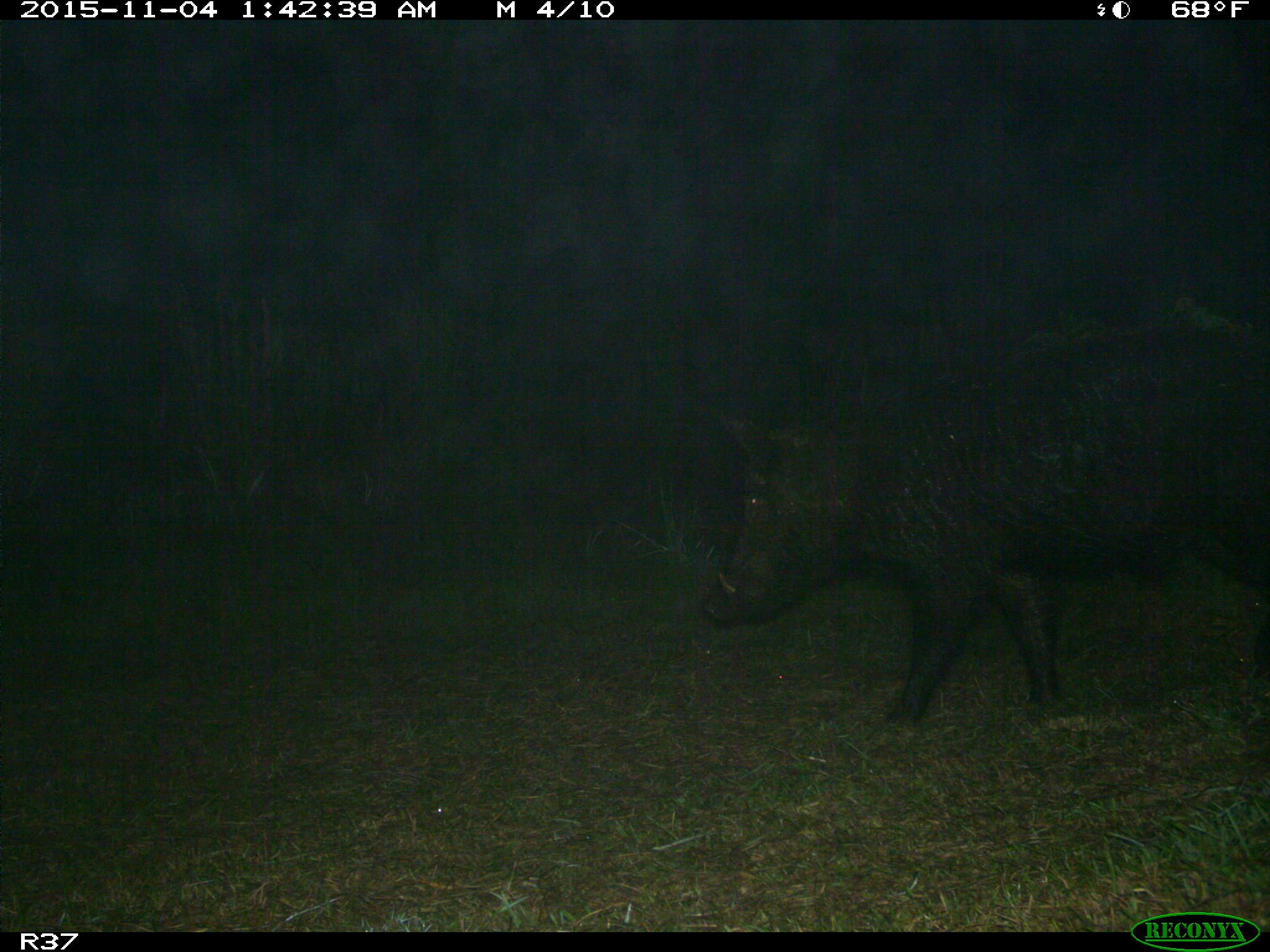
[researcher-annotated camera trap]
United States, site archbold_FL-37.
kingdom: Animalia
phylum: Chordata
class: Mammalia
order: Artiodactyla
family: Suidae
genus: Sus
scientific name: Sus scrofa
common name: wild boar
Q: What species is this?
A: Sus scrofa (wild boar).